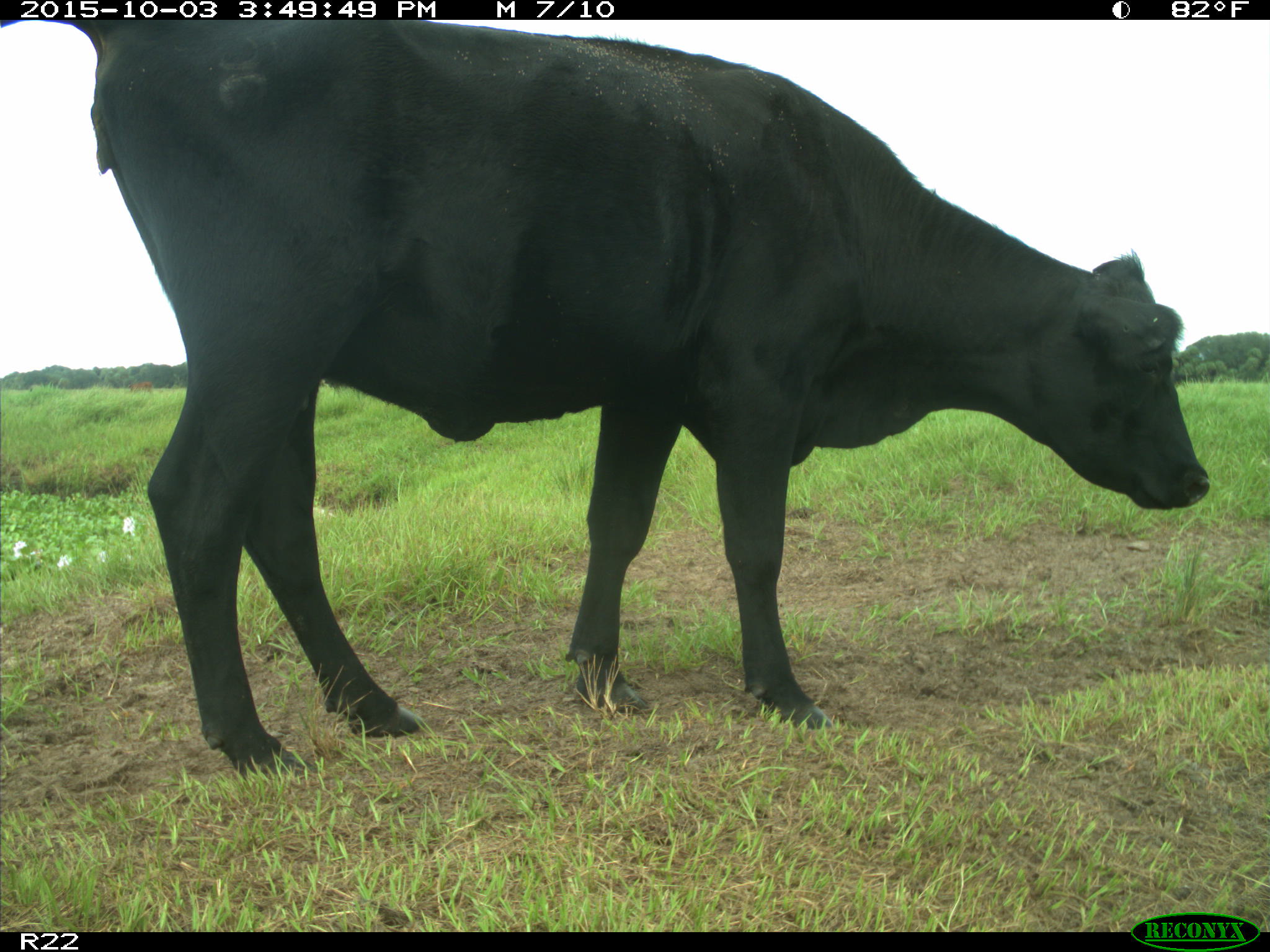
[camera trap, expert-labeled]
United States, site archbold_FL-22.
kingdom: Animalia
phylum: Chordata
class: Mammalia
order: Artiodactyla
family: Bovidae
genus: Bos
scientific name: Bos taurus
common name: domestic cow